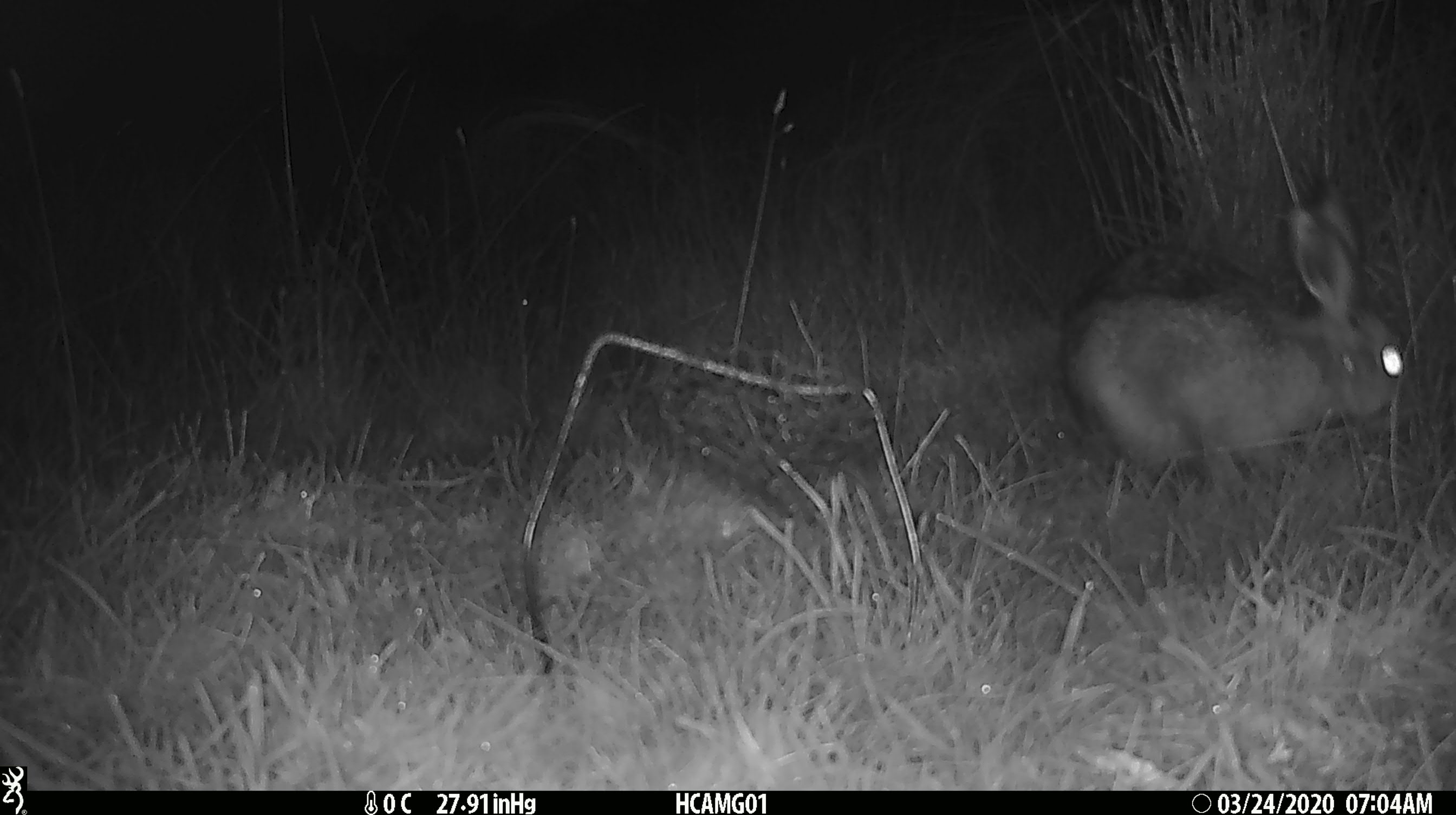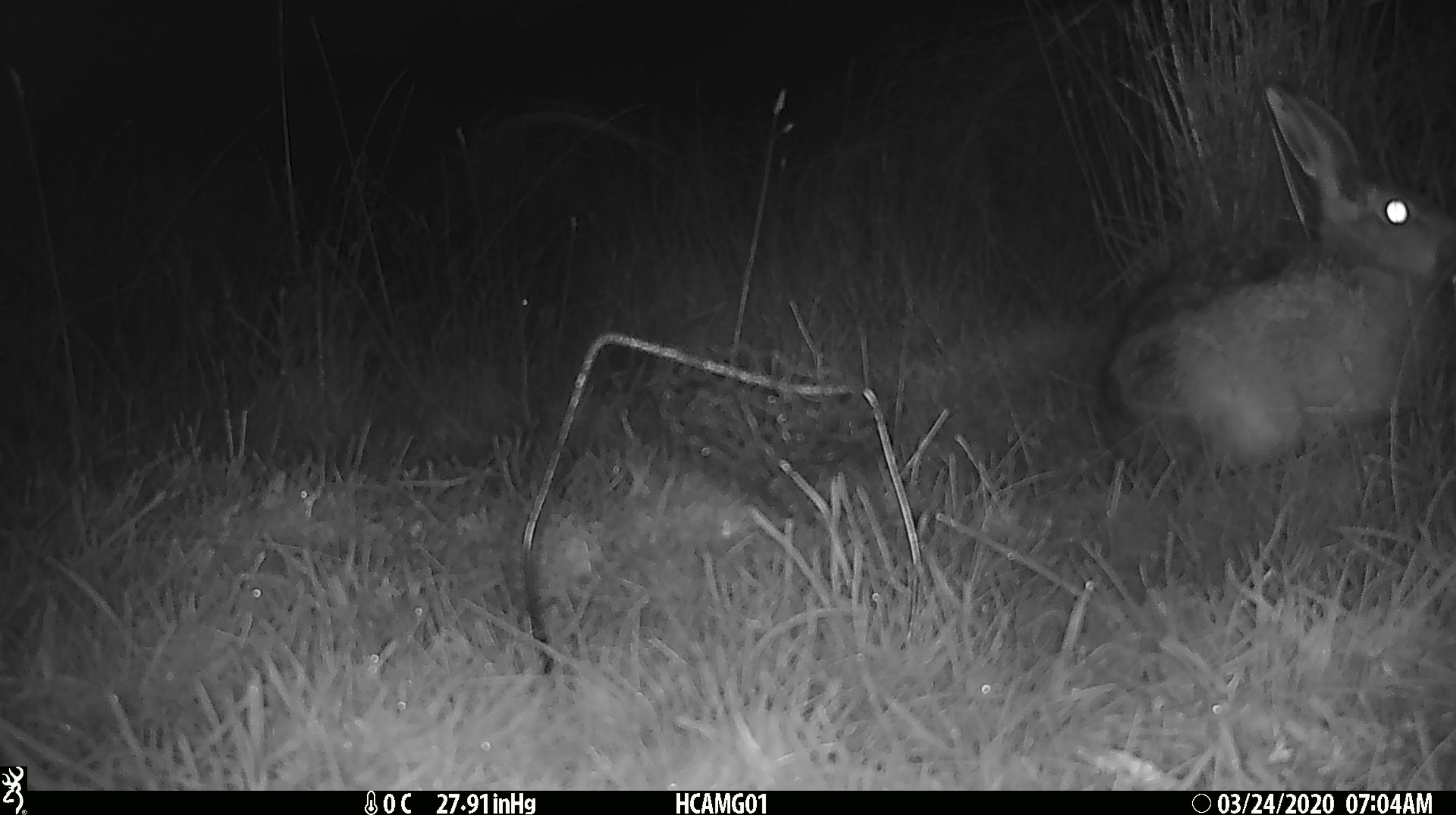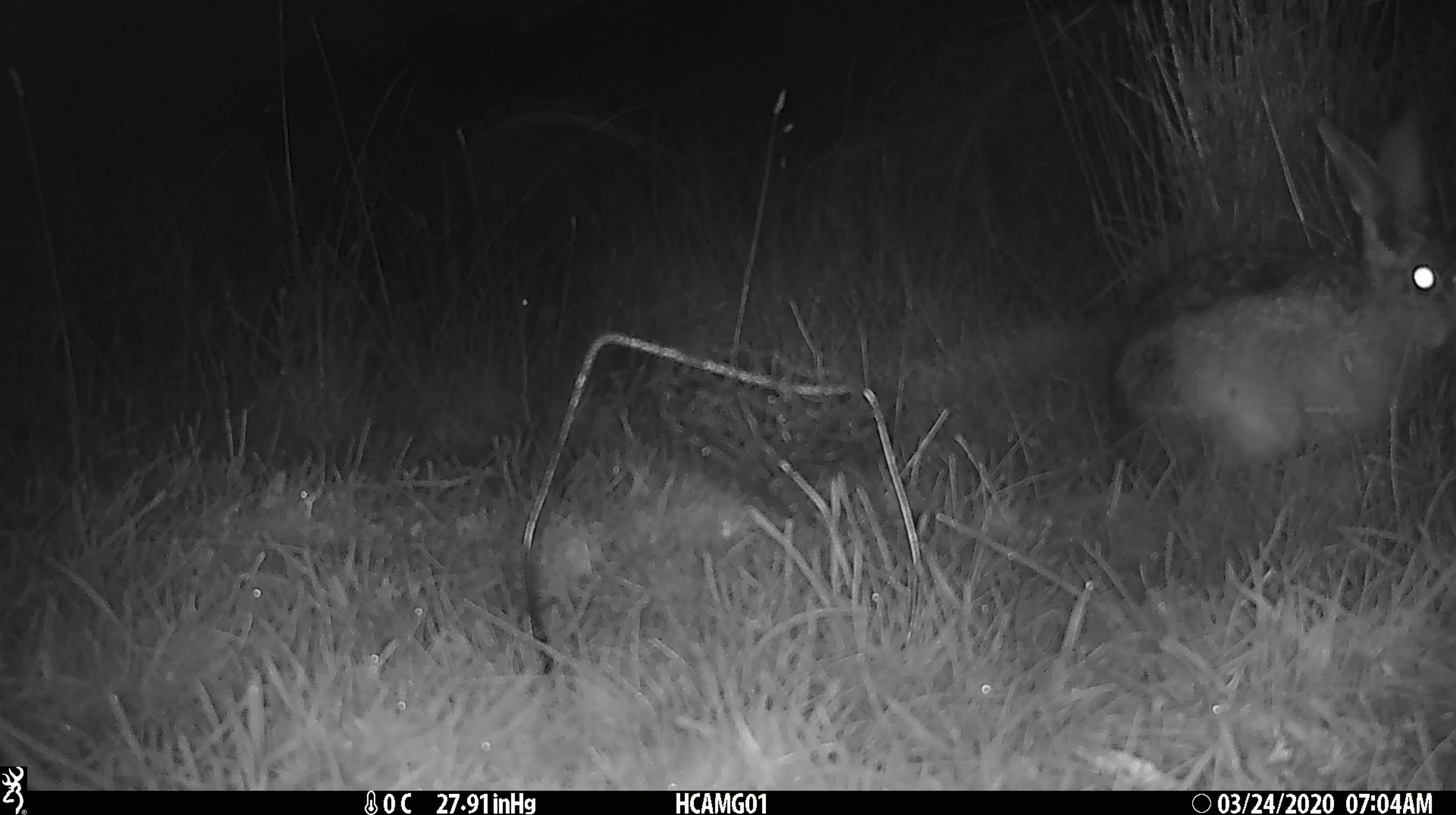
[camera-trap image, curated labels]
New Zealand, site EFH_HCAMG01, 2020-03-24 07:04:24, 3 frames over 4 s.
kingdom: Animalia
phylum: Chordata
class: Mammalia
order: Lagomorpha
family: Leporidae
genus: Lepus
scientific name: Lepus europaeus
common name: brown hare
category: hare